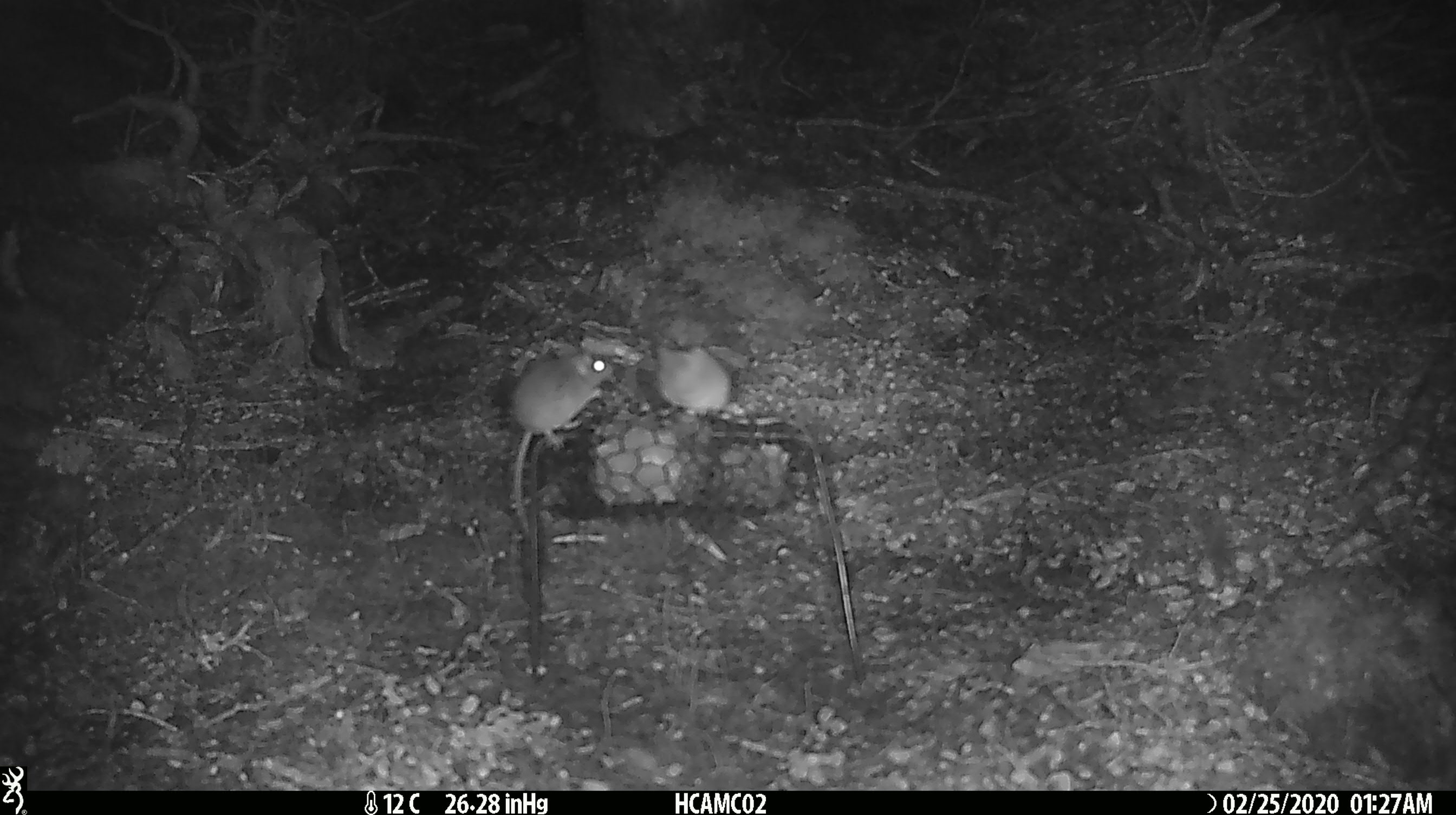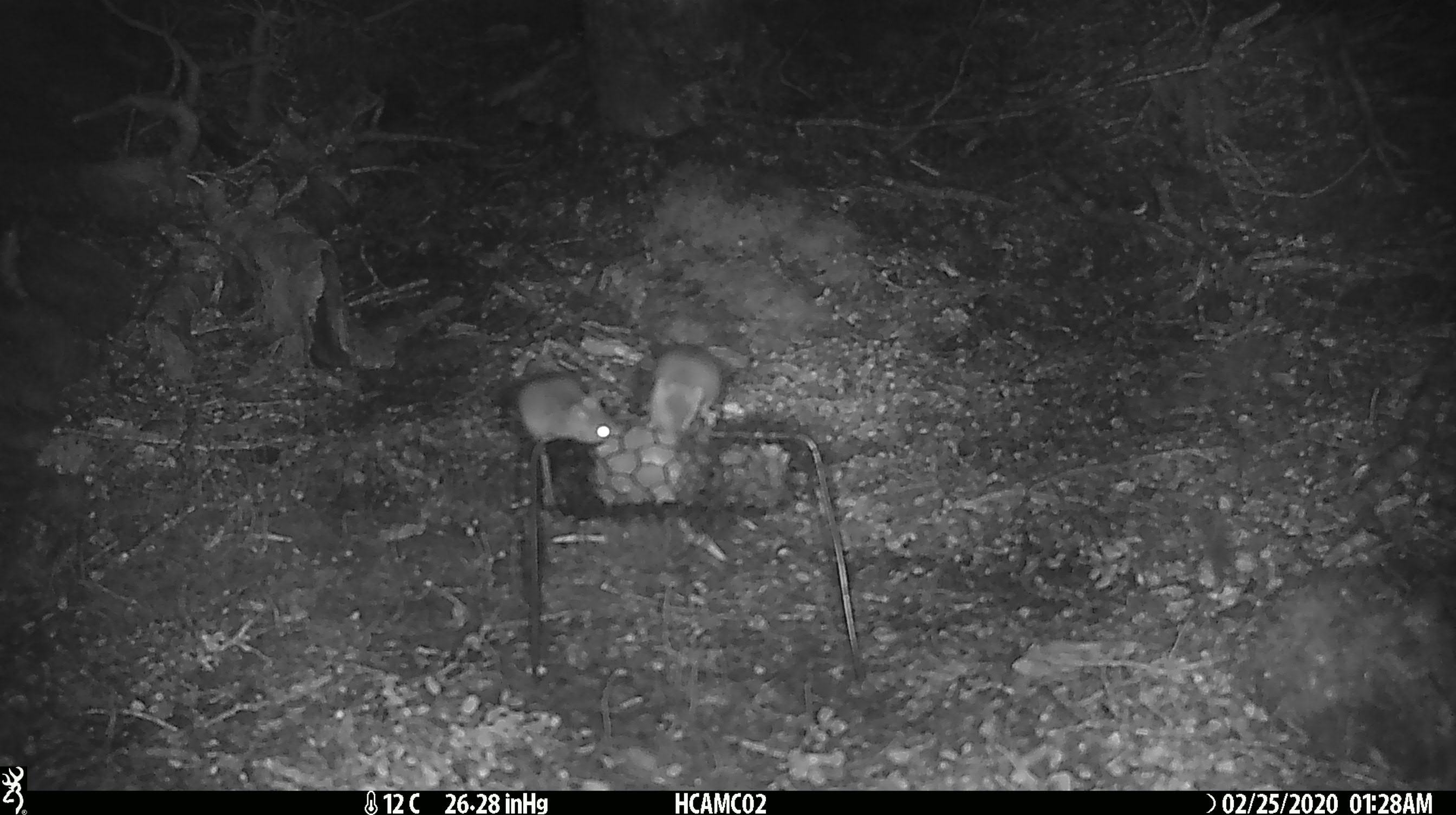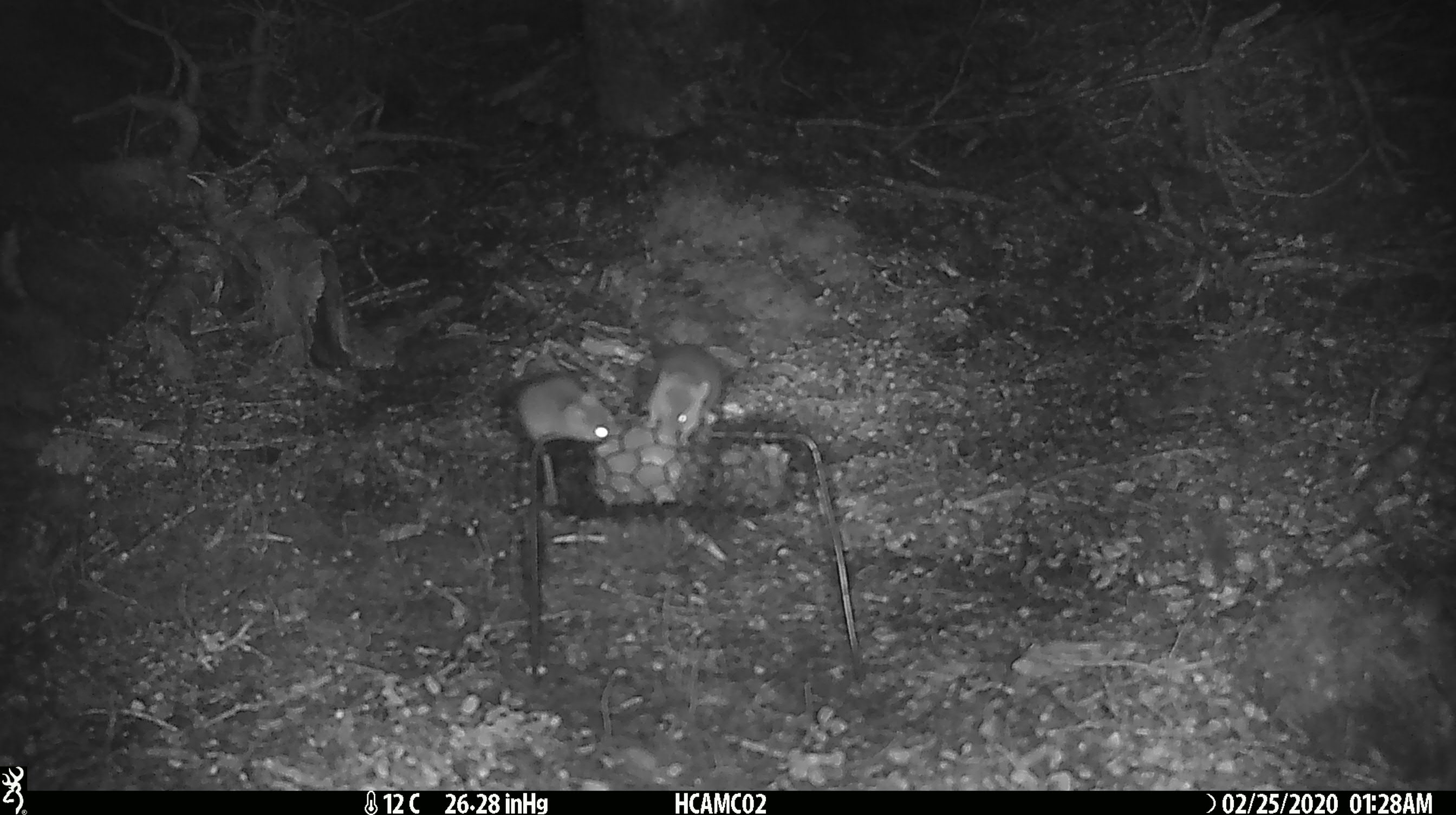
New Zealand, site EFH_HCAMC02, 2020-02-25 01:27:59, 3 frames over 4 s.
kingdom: Animalia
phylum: Chordata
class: Mammalia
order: Rodentia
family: Muridae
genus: Mus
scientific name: Mus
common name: mouse